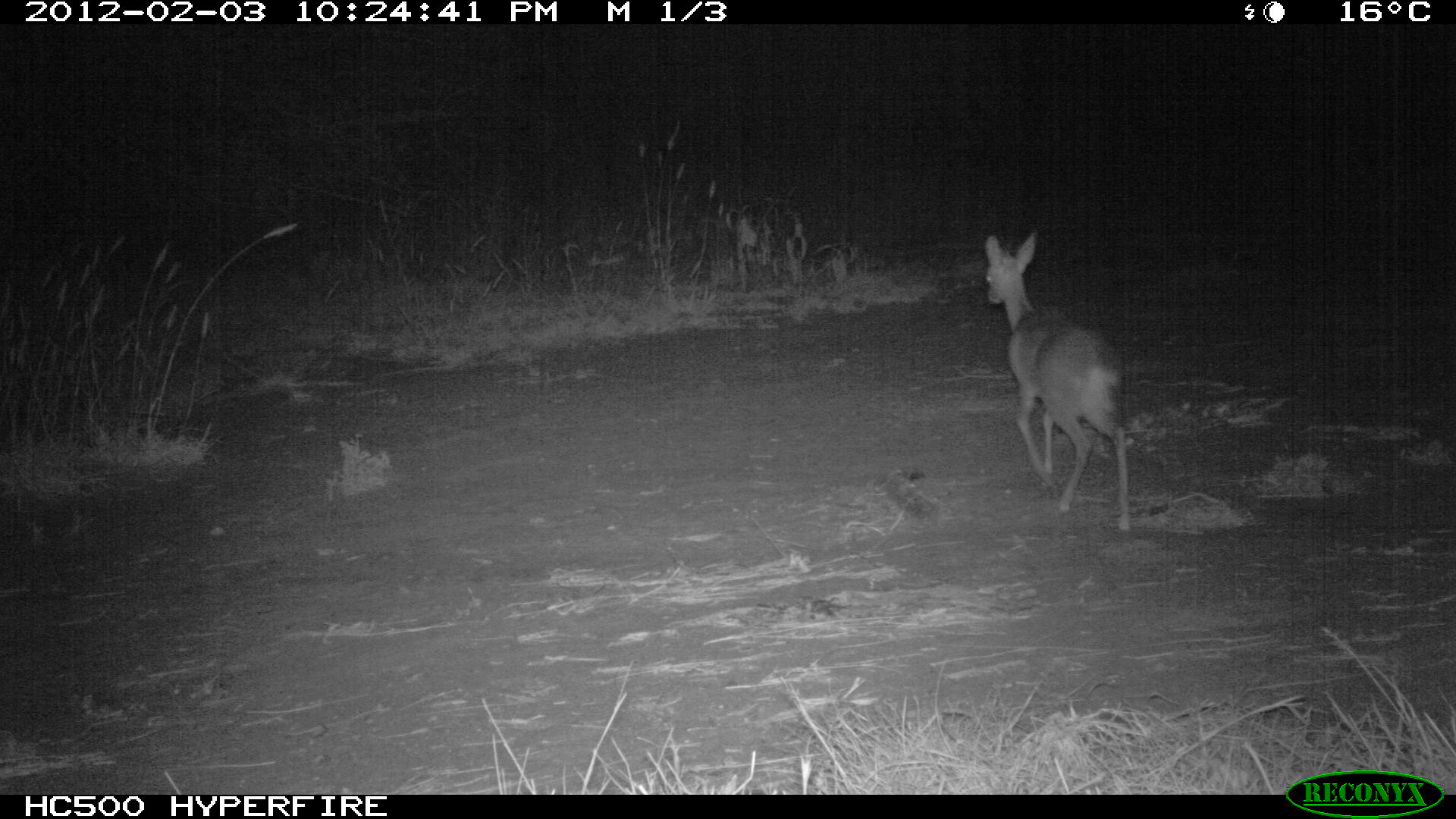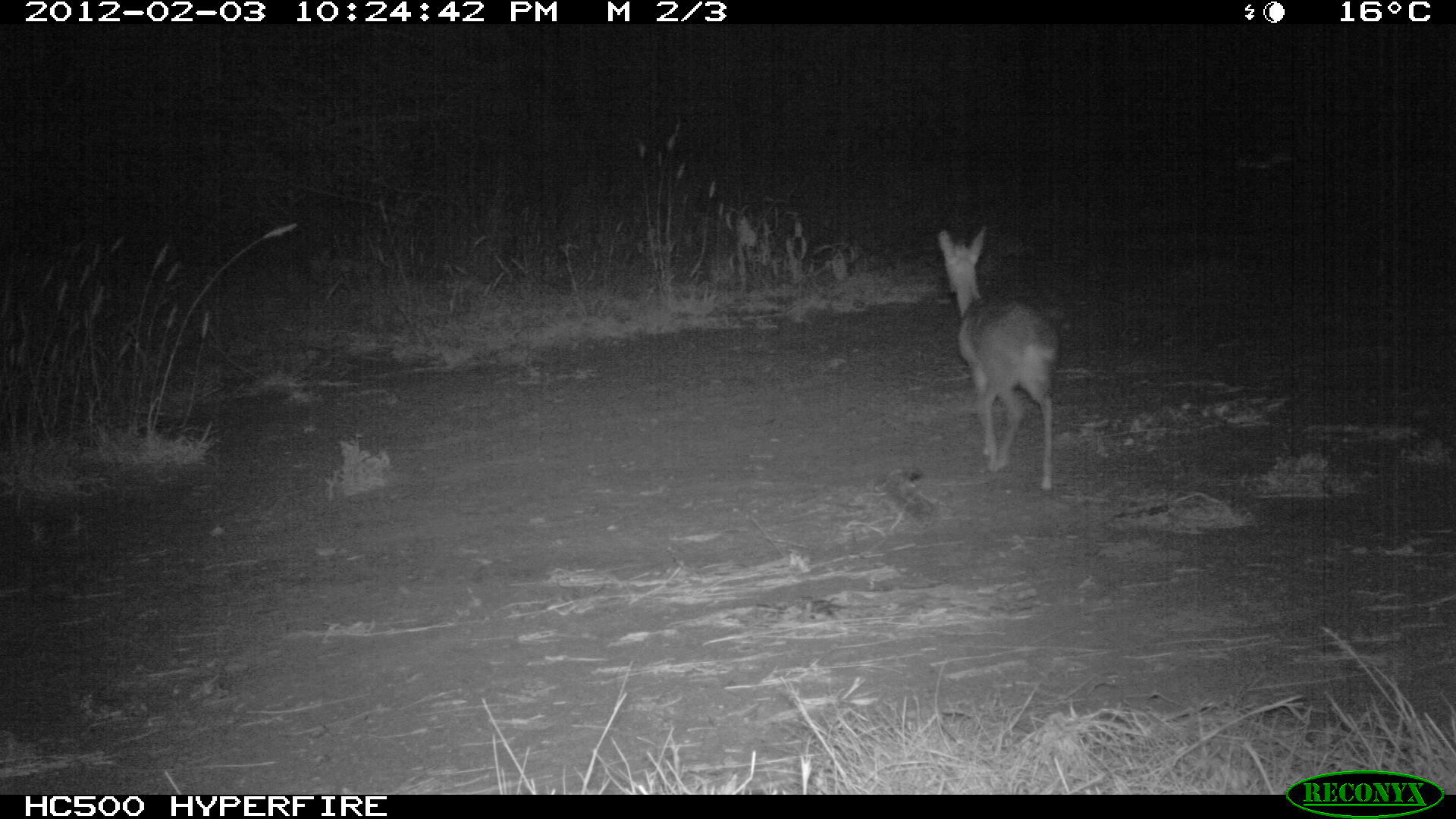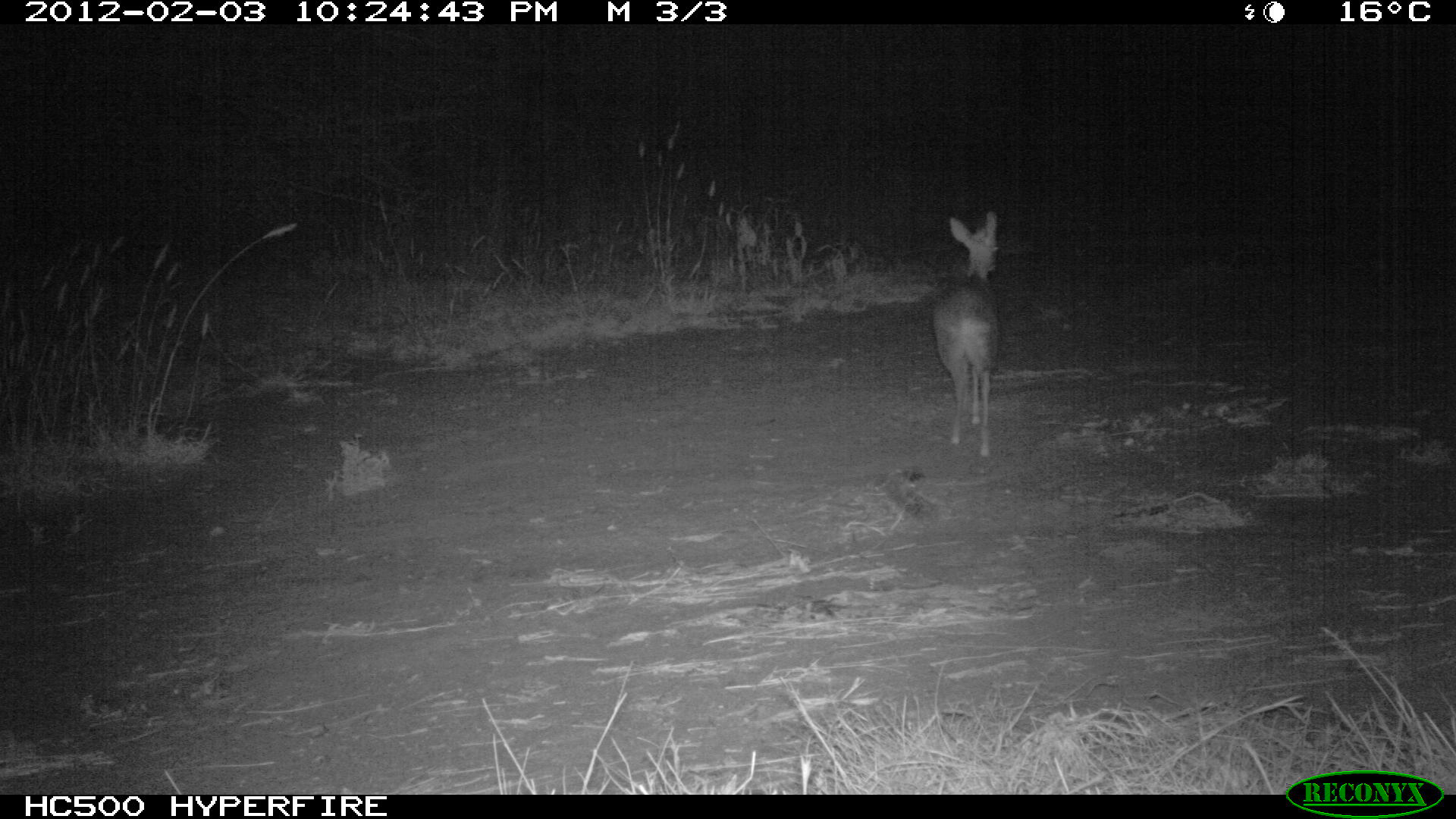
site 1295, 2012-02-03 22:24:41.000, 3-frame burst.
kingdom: Animalia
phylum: Chordata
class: Mammalia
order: Artiodactyla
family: Bovidae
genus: Madoqua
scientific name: Madoqua guentheri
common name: günther's dik-dik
Madoqua guentheri (günther's dik-dik), count 1.